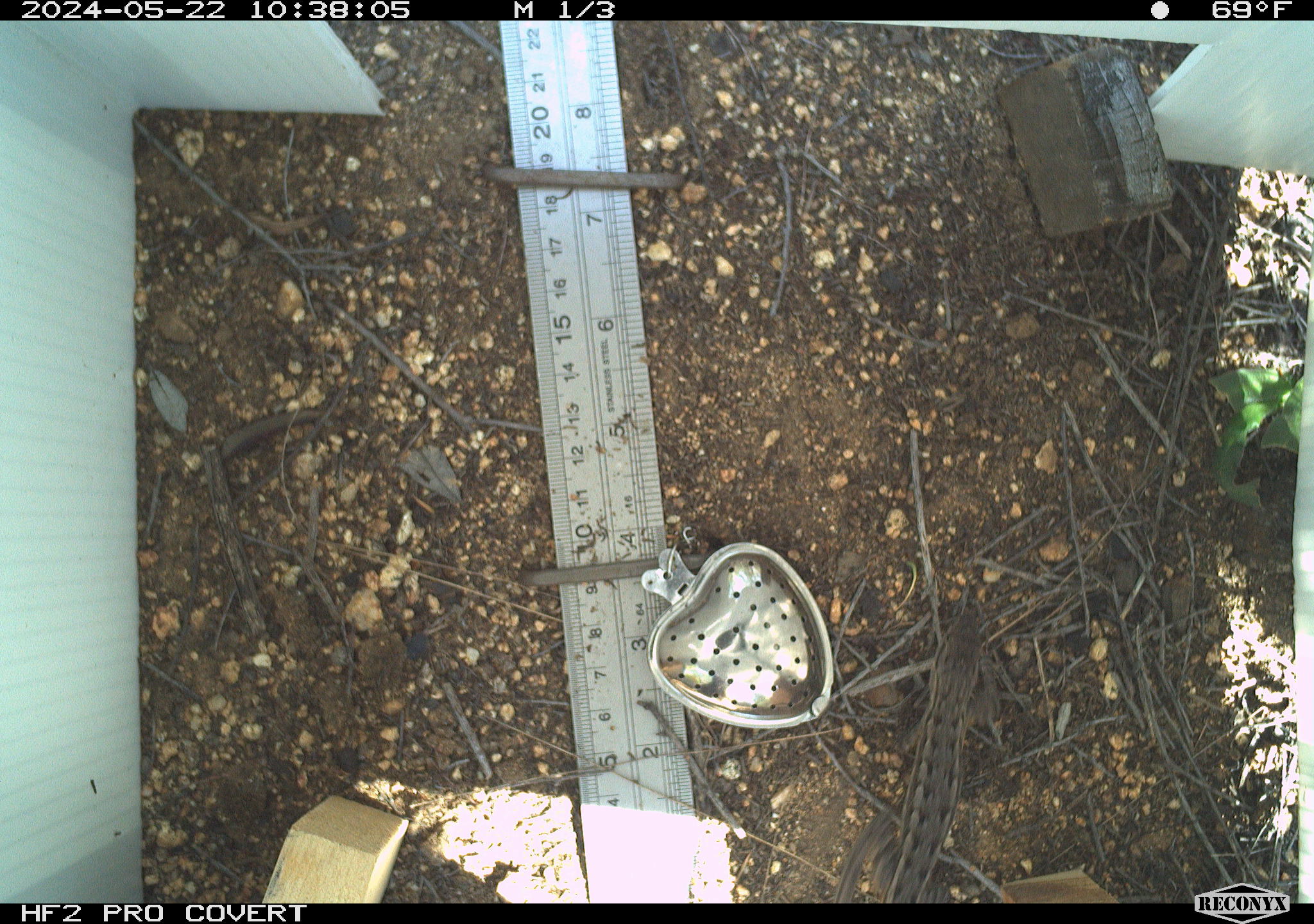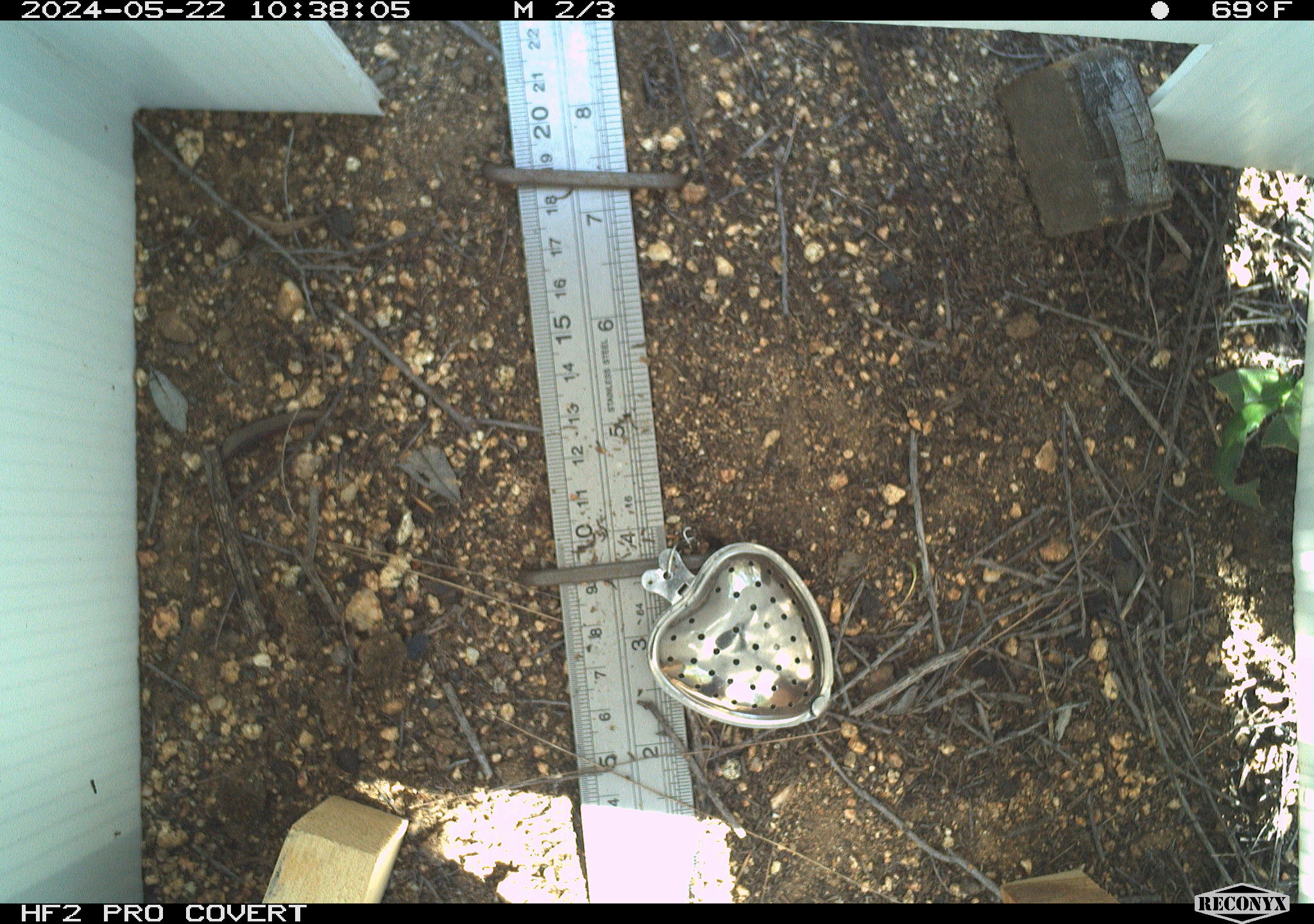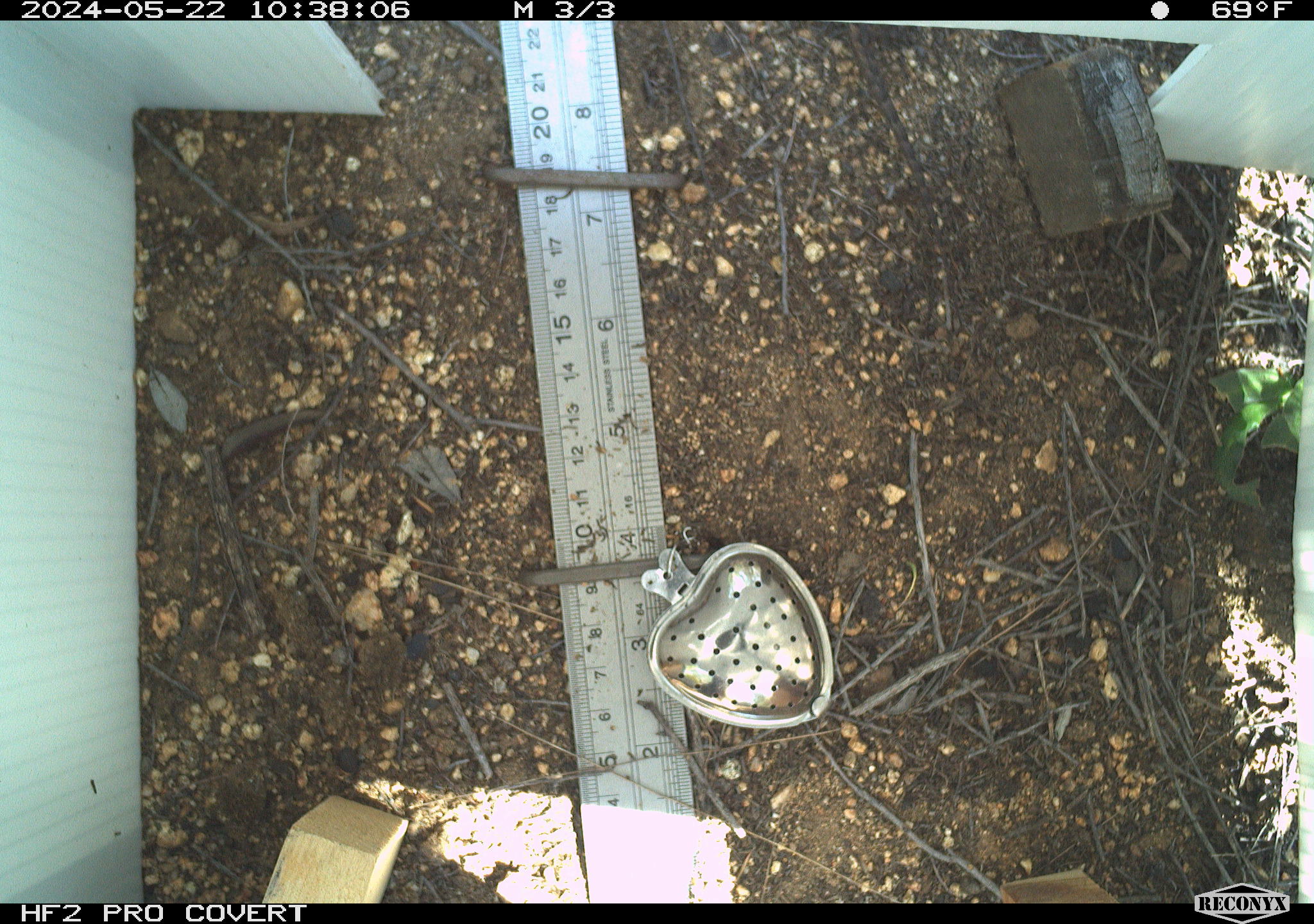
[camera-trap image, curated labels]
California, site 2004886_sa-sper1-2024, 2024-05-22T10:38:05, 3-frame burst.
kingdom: Animalia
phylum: Chordata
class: Reptilia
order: Squamata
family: Phrynosomatidae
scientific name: Phrynosomatidae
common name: phrynosomatid lizards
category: phrynosomatidae family